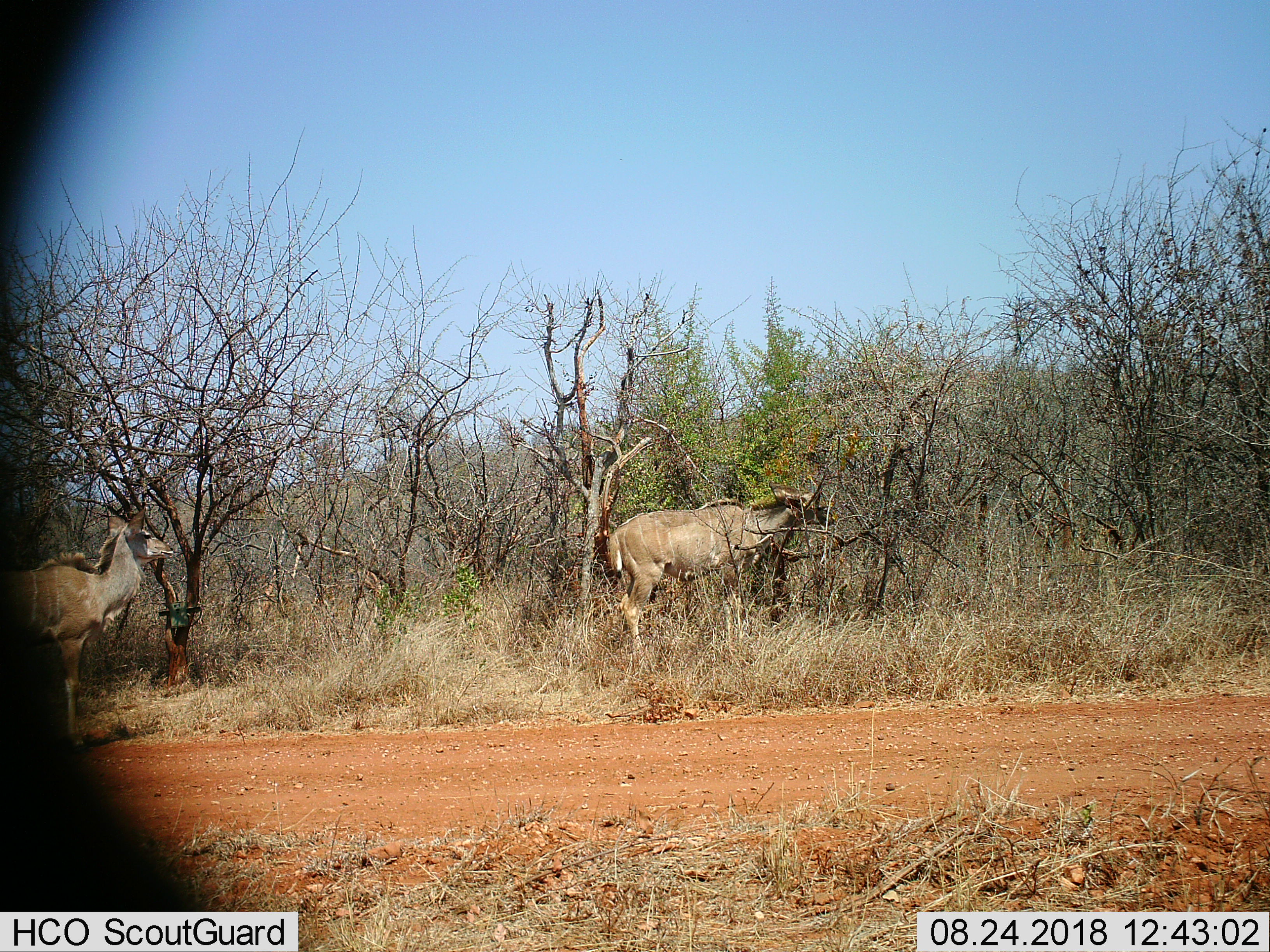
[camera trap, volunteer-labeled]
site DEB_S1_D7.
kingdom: Animalia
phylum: Chordata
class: Mammalia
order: Artiodactyla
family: Bovidae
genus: Tragelaphus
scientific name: Tragelaphus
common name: kudu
Kudu (Tragelaphus), count 2. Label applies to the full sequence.